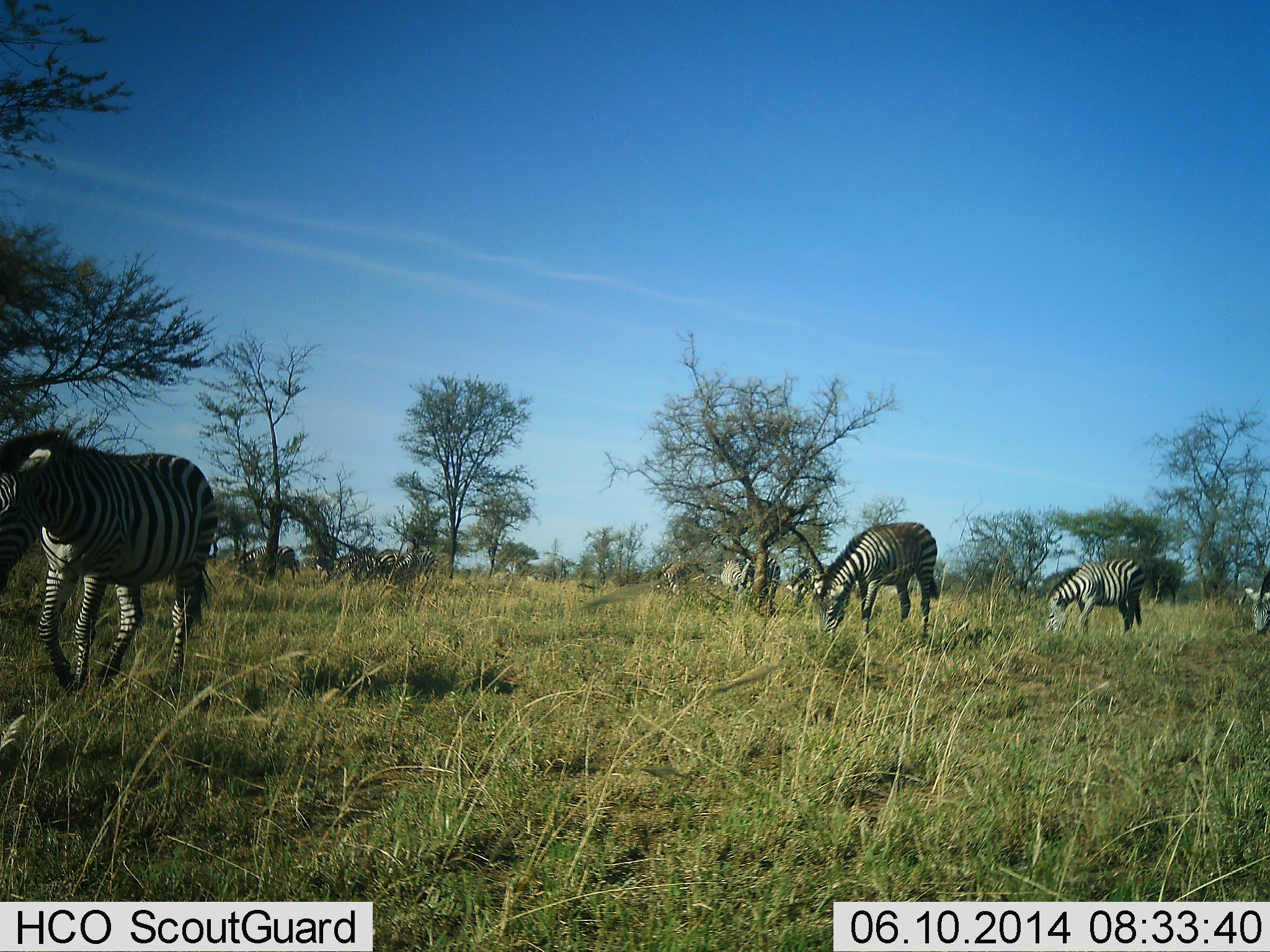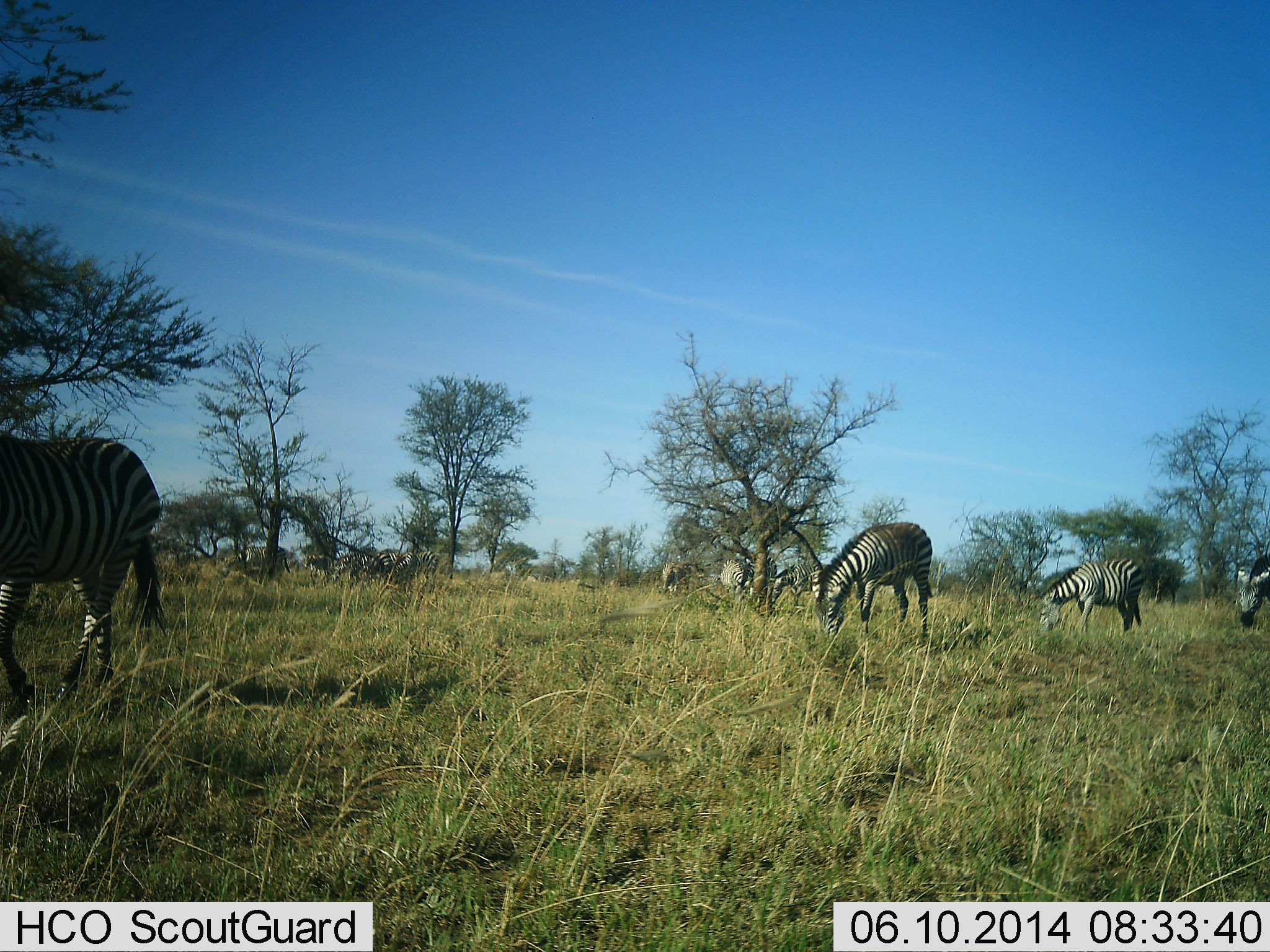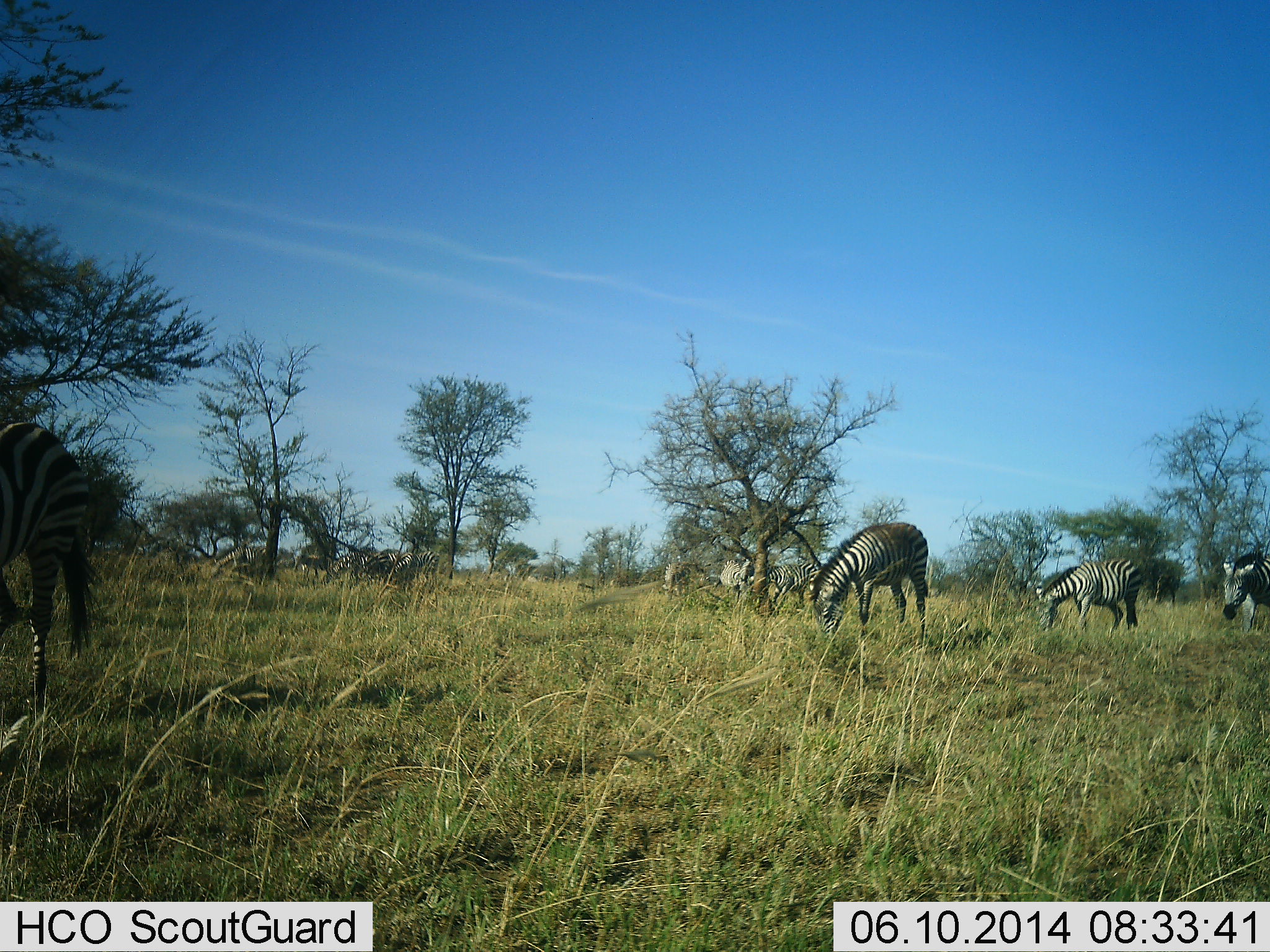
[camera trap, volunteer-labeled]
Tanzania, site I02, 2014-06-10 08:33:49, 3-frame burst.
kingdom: Animalia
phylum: Chordata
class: Mammalia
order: Perissodactyla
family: Equidae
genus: Equus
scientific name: Equus quagga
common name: plains zebra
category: zebra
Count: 7.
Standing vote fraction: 10%.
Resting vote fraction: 0%.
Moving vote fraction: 40%.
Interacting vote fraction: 0%.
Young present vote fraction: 0%.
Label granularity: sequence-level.